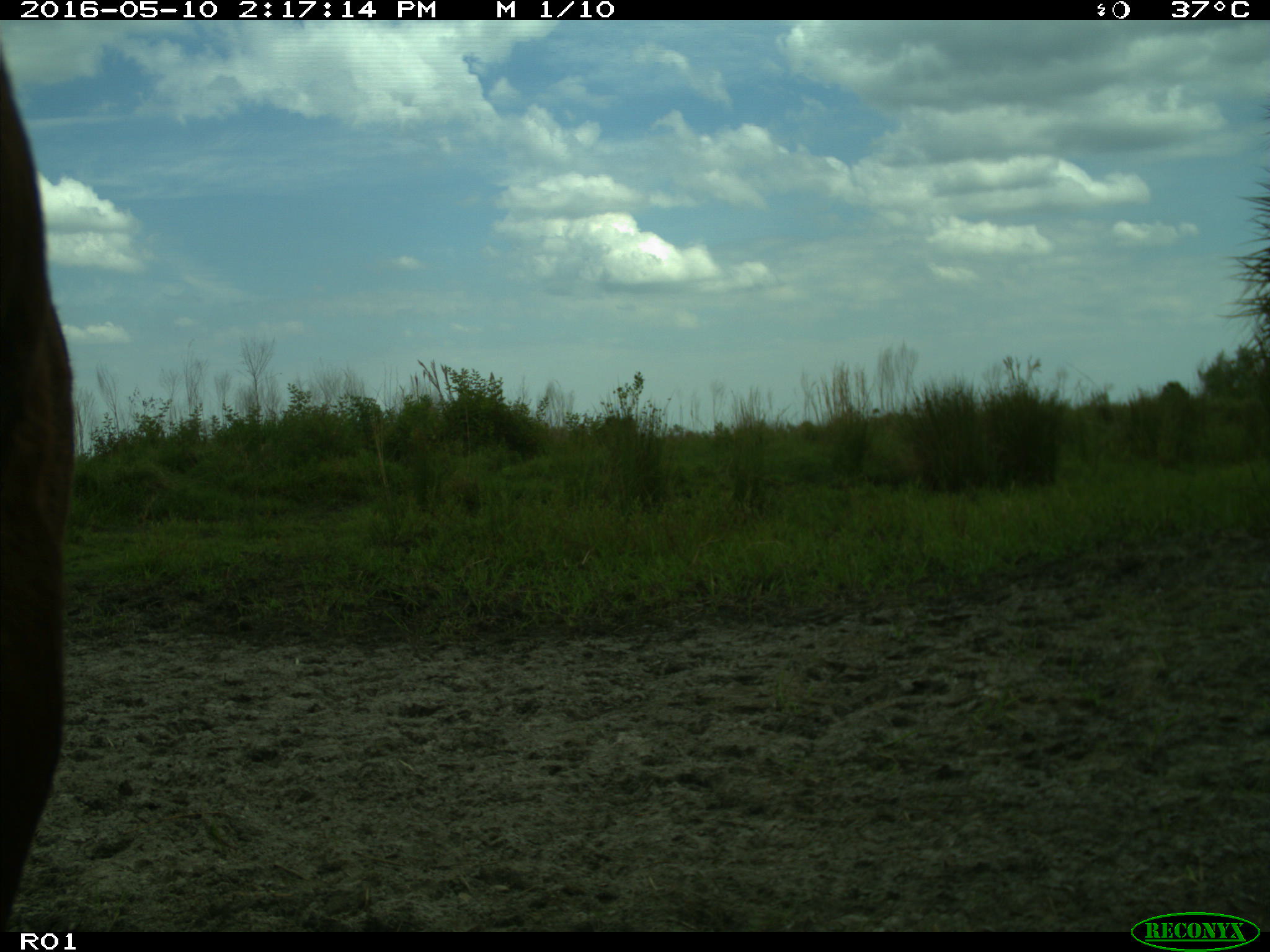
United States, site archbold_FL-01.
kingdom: Animalia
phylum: Chordata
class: Mammalia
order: Artiodactyla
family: Bovidae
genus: Bos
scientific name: Bos taurus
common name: domestic cow